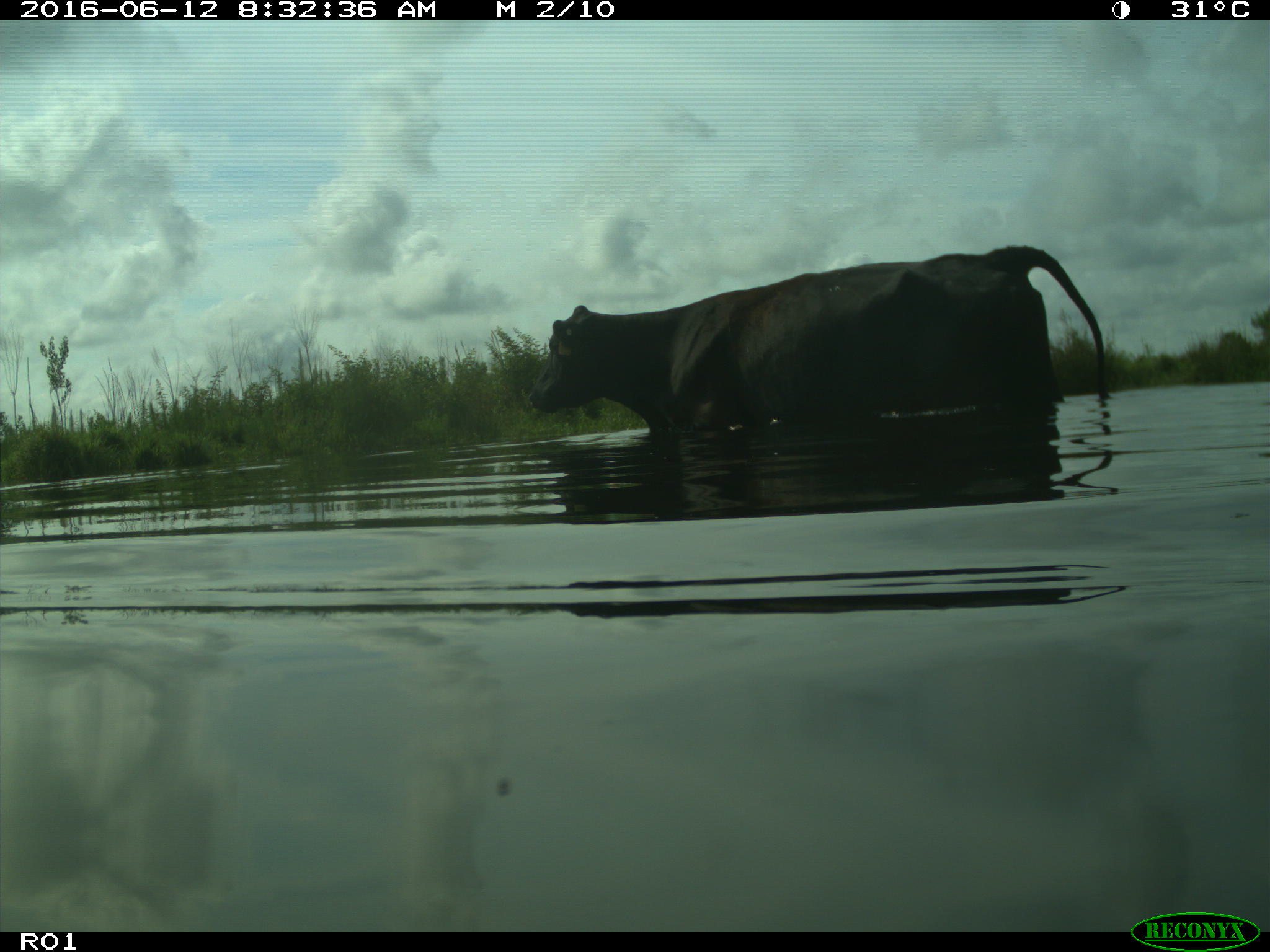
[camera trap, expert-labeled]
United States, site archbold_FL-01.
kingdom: Animalia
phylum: Chordata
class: Mammalia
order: Artiodactyla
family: Bovidae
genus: Bos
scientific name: Bos taurus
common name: domestic cow